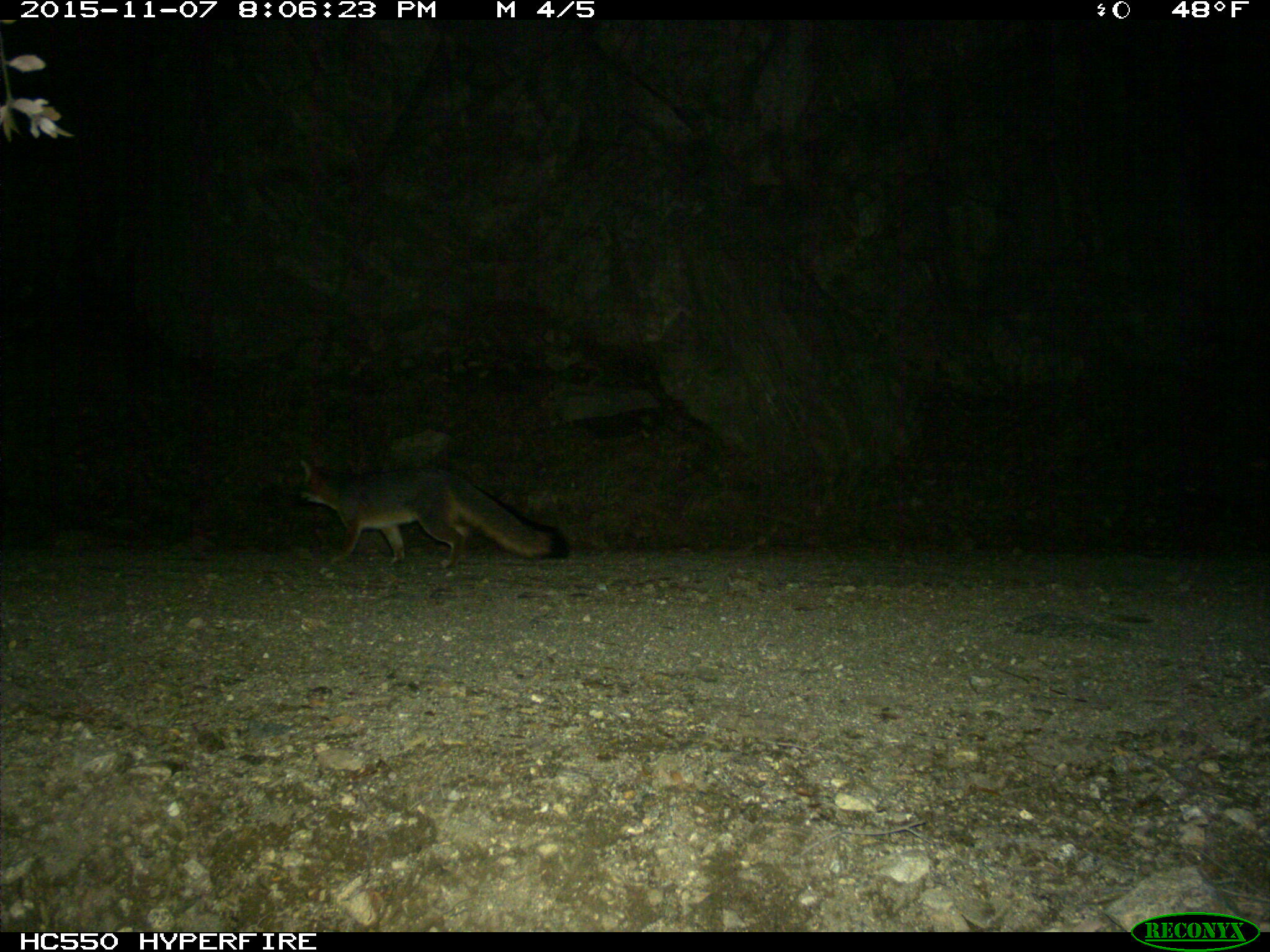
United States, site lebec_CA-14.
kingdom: Animalia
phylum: Chordata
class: Mammalia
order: Carnivora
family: Canidae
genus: Urocyon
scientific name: Urocyon cinereoargenteus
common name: gray fox